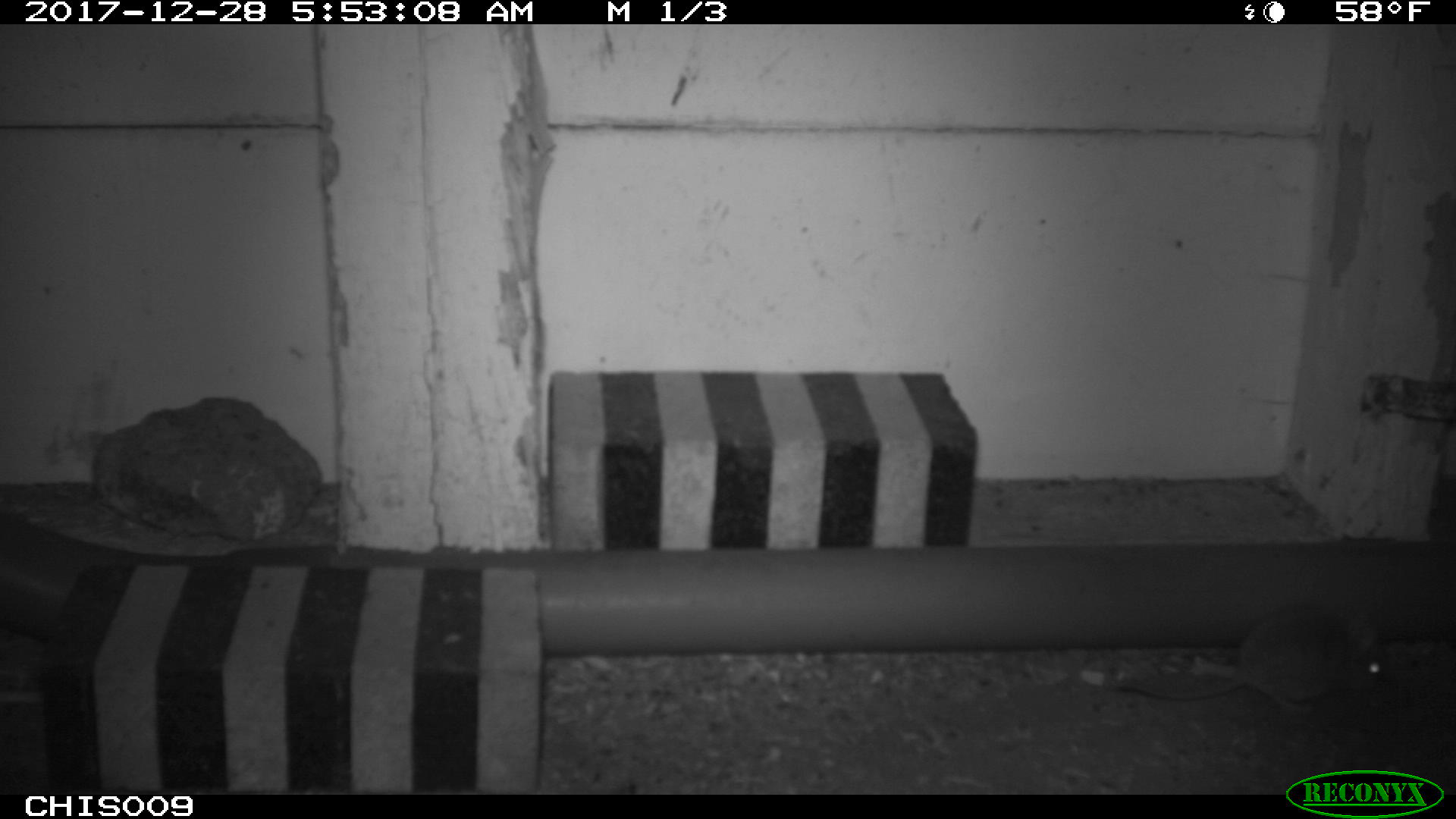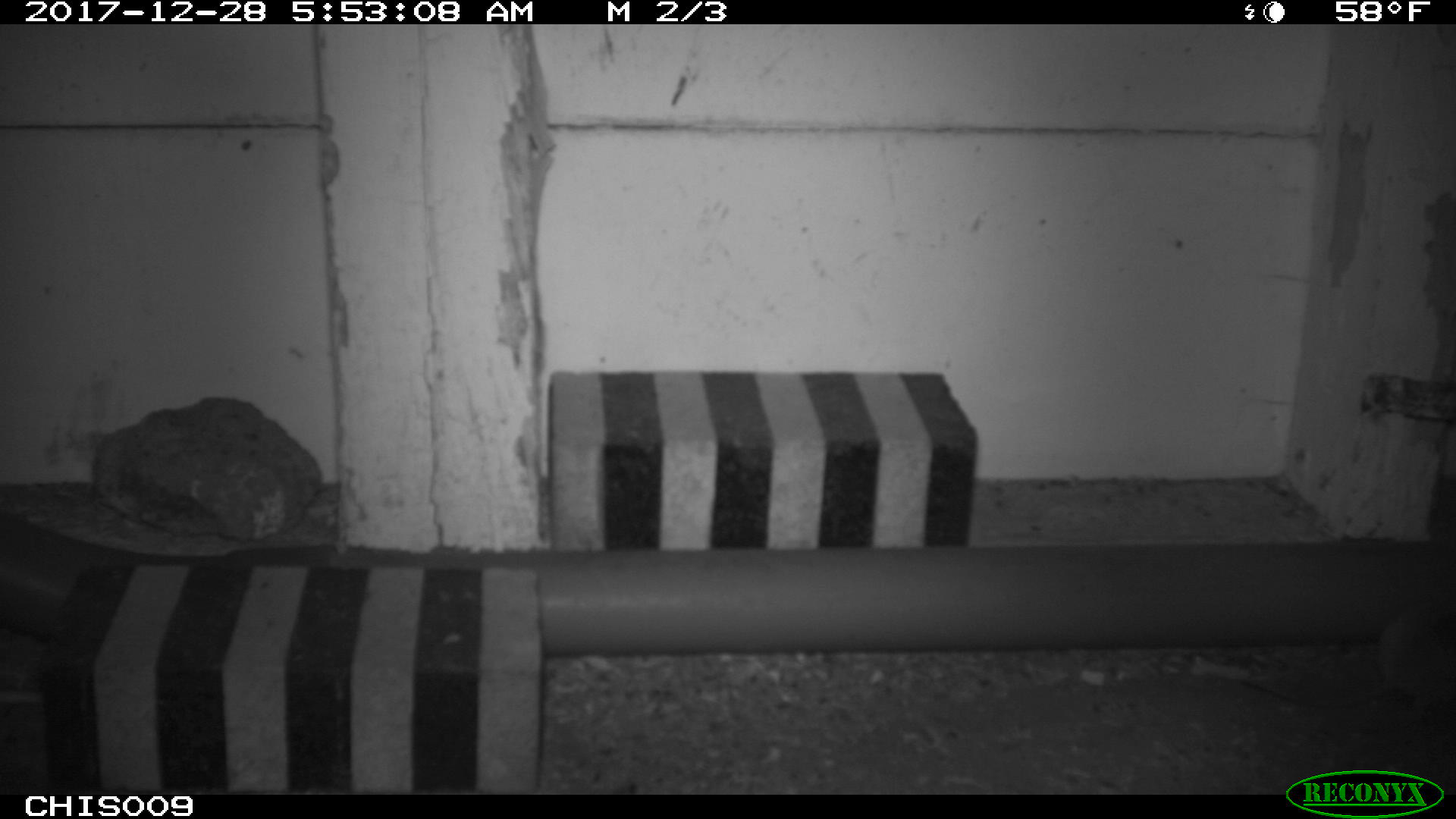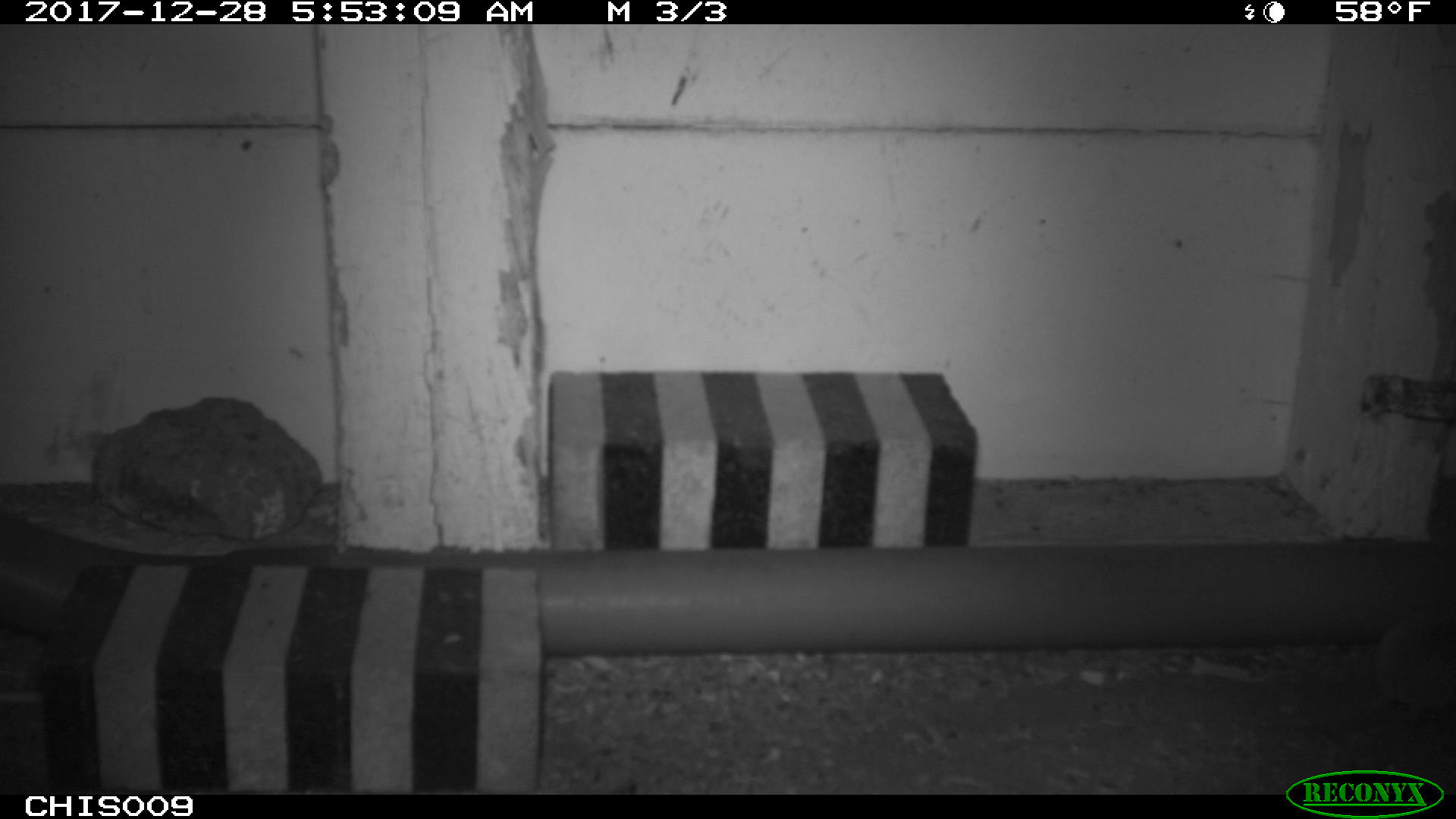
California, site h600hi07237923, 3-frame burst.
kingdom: Animalia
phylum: Chordata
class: Mammalia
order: Rodentia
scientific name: Rodentia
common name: rodent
Rodent (Rodentia).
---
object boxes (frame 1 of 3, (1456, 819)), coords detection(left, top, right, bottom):
rodent: detection(1119, 613, 1390, 713)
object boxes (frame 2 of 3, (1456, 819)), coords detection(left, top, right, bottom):
rodent: detection(1238, 606, 1455, 708)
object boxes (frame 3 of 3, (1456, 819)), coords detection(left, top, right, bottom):
rodent: detection(1369, 613, 1455, 718)